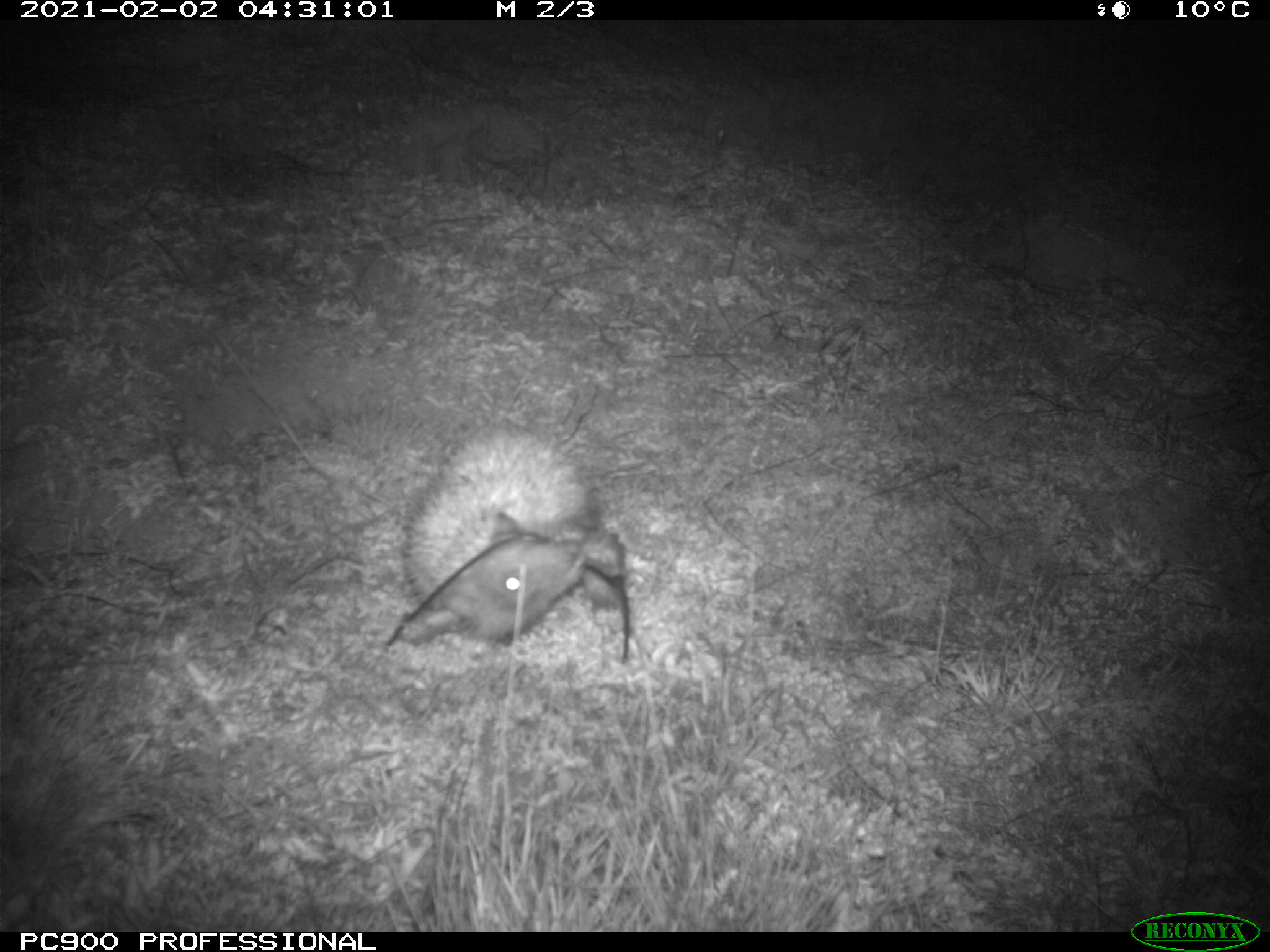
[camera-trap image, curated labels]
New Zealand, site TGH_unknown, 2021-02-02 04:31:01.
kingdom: Animalia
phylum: Chordata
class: Mammalia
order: Eulipotyphla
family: Erinaceidae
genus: Erinaceus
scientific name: Erinaceus europaeus europaeus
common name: european hedgehog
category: hedgehog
Hedgehog (european hedgehog) (Erinaceus europaeus europaeus).